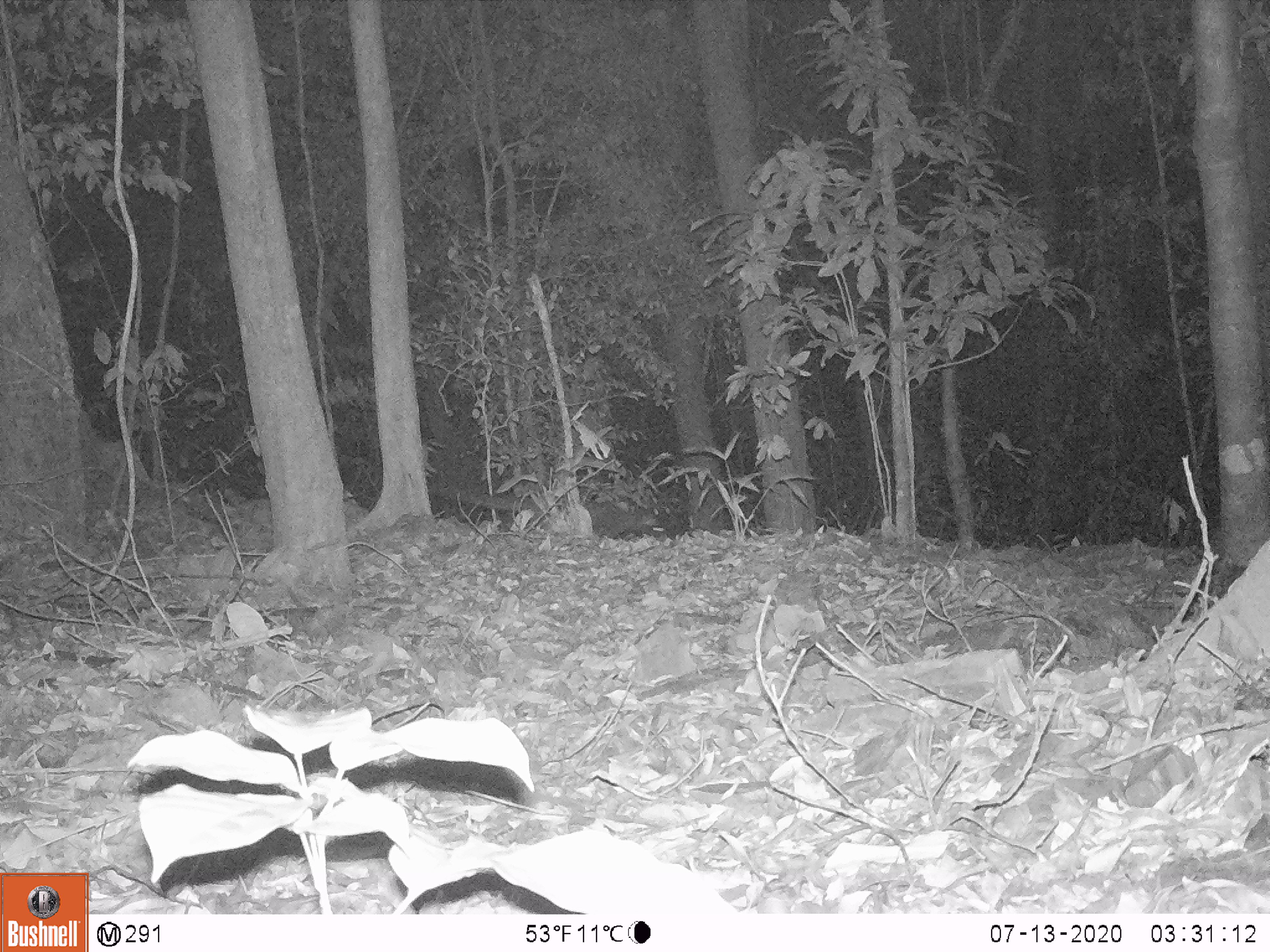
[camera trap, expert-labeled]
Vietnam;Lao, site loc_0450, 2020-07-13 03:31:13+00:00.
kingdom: Animalia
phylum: Chordata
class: Mammalia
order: Carnivora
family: Viverridae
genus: Paradoxurus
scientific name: Paradoxurus hermaphroditus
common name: common palm civet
Common palm civet (Paradoxurus hermaphroditus). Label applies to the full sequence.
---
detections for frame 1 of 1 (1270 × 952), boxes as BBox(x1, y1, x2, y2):
common palm civet: BBox(436, 486, 668, 542)